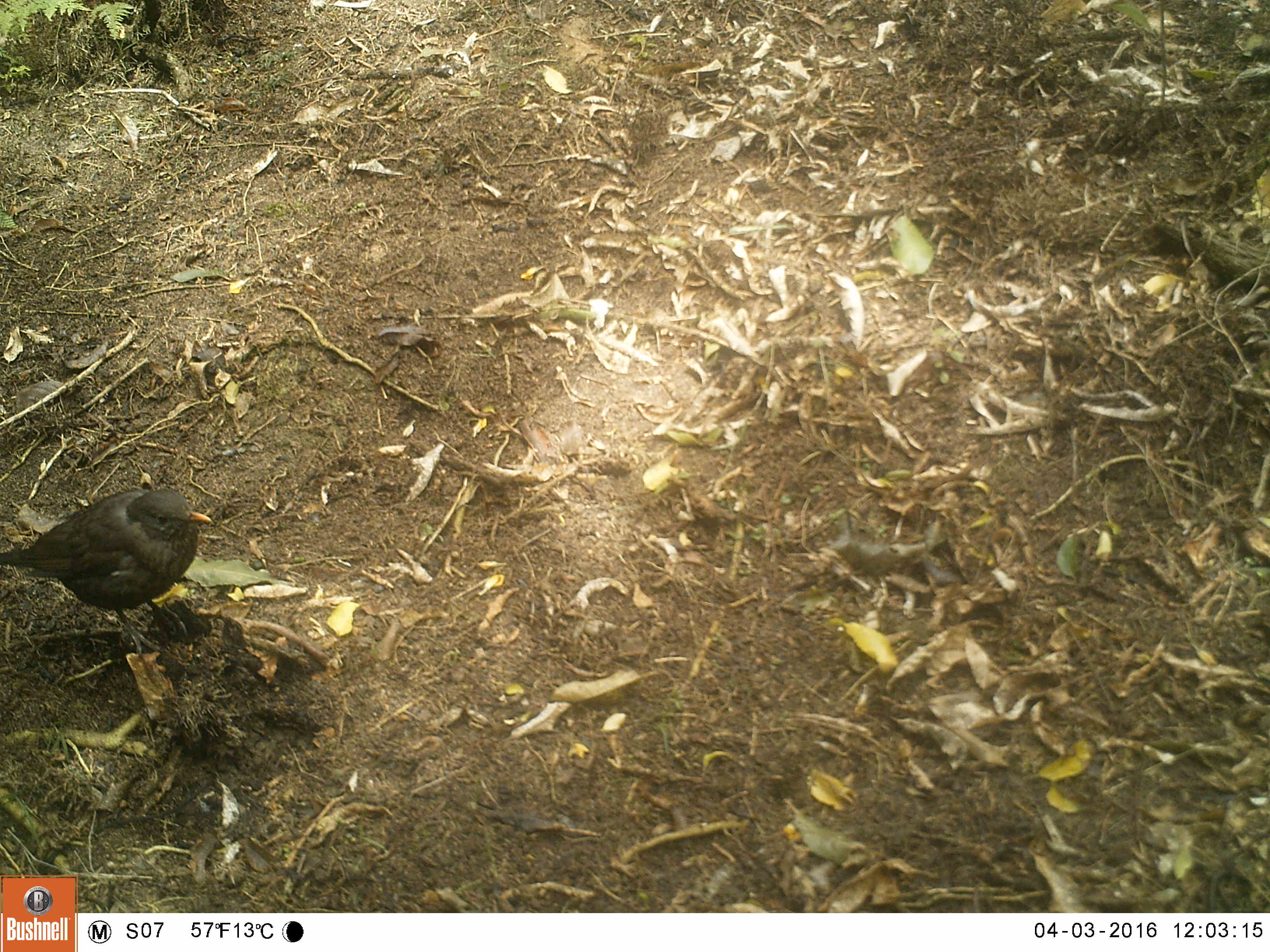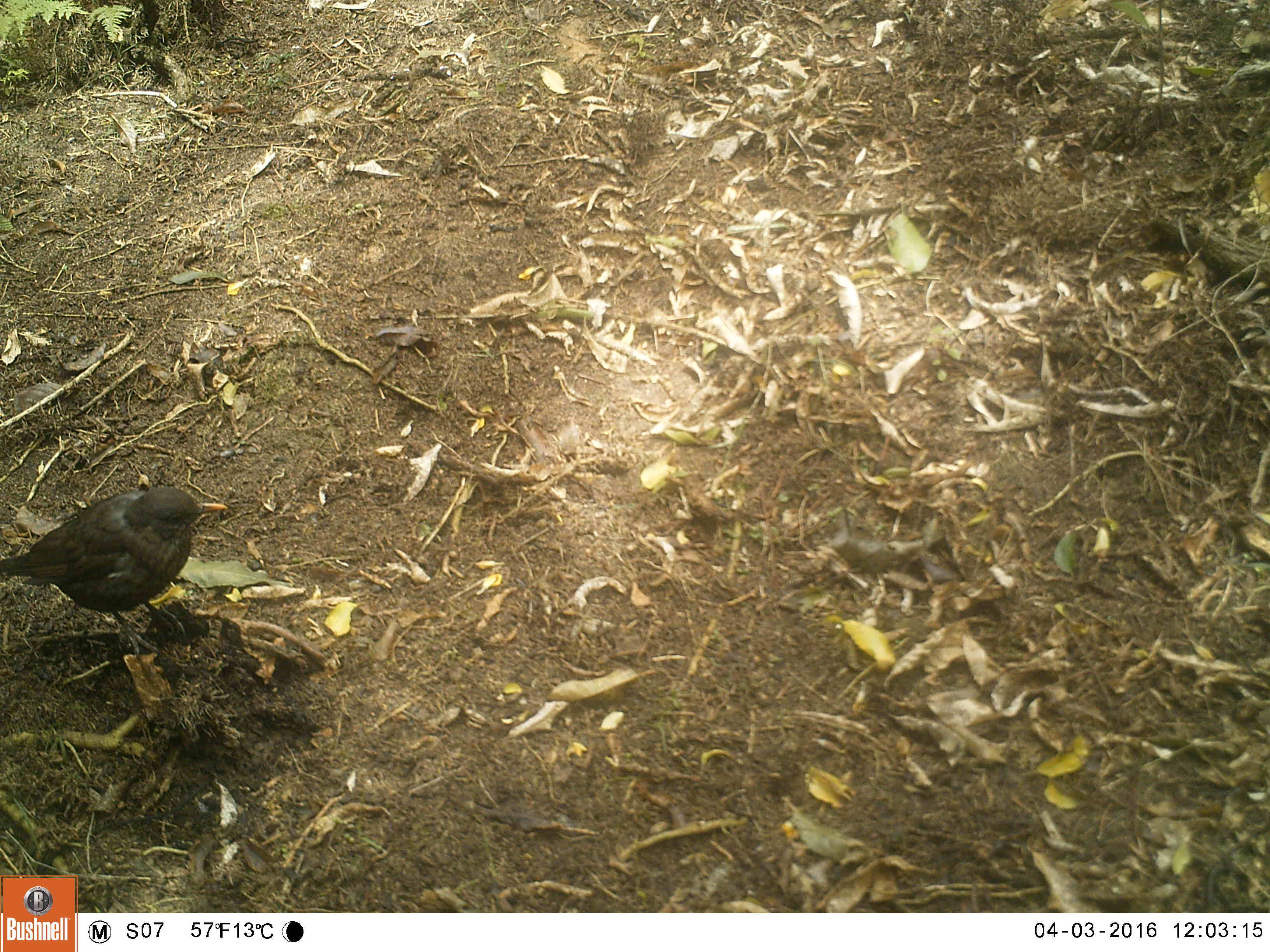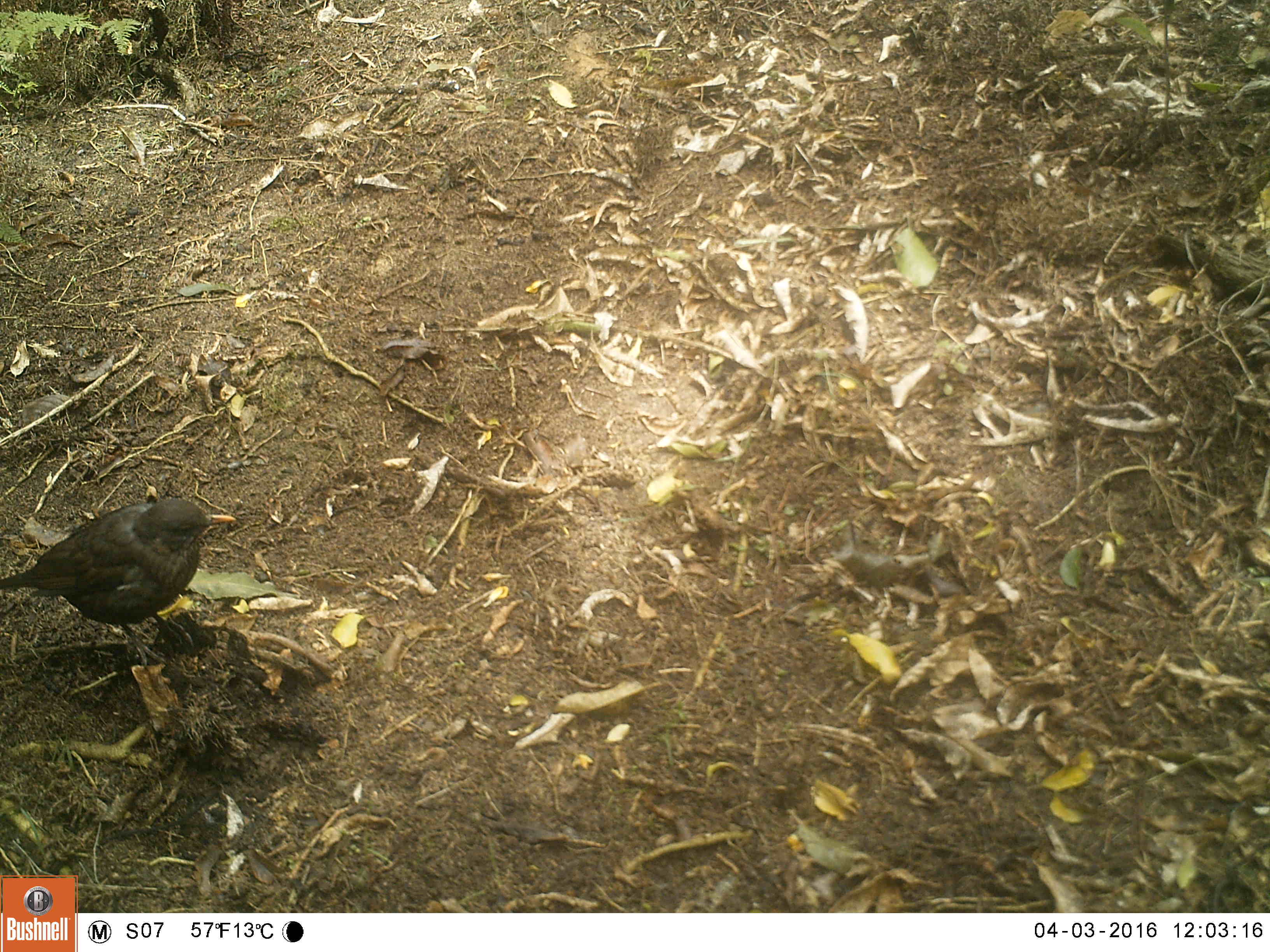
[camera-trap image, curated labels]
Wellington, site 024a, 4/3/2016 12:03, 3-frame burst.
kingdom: Animalia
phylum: Chordata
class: Aves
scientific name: Aves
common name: bird